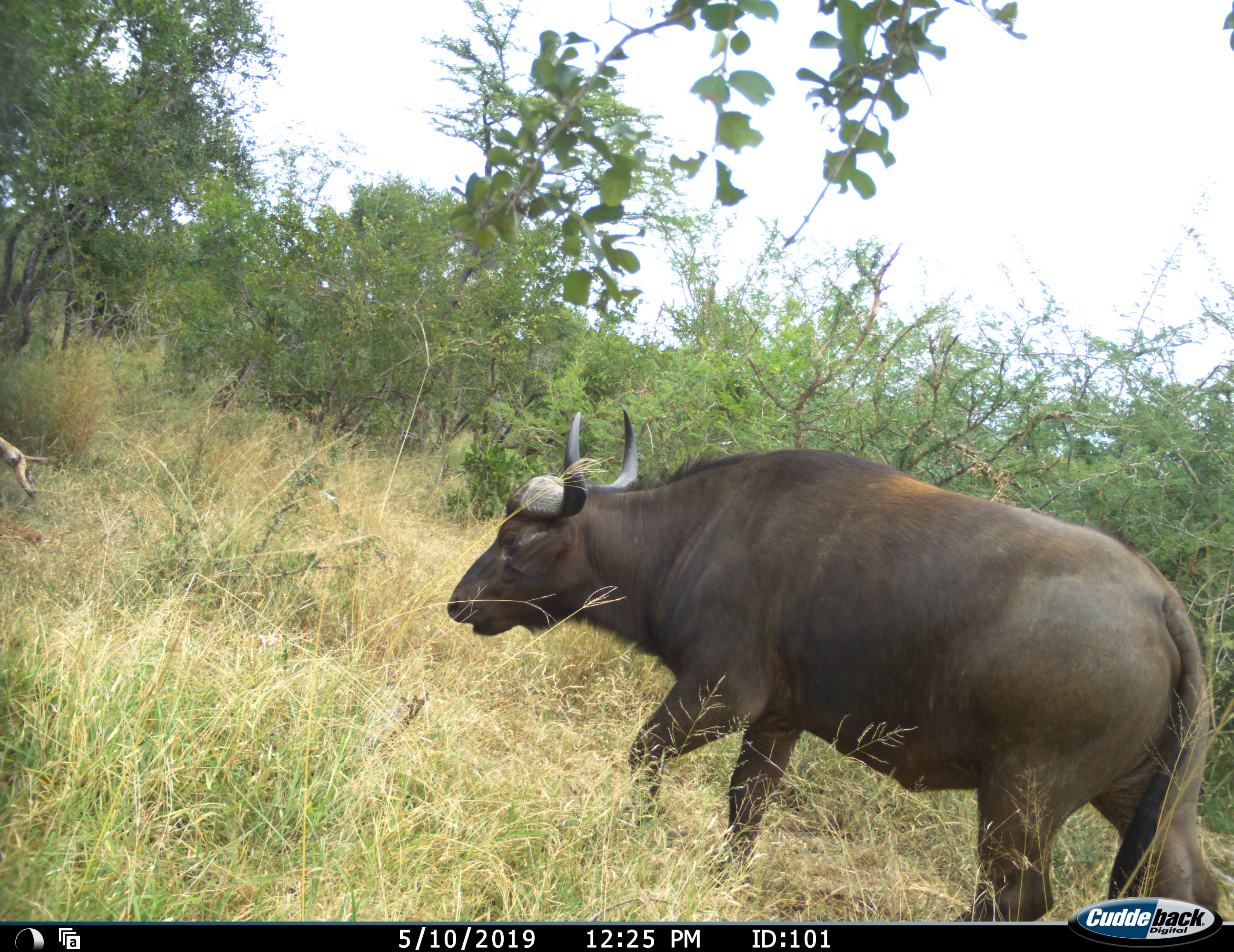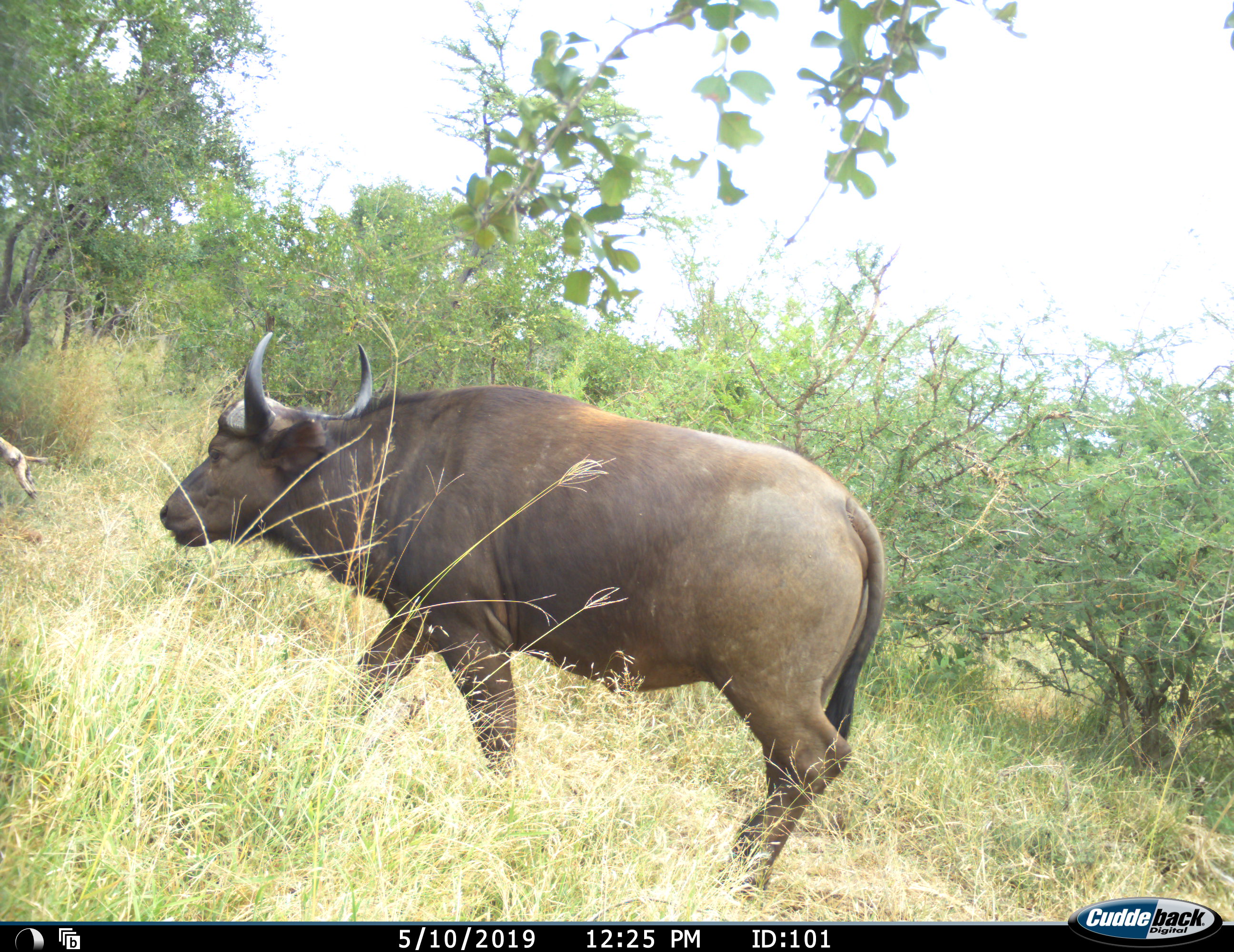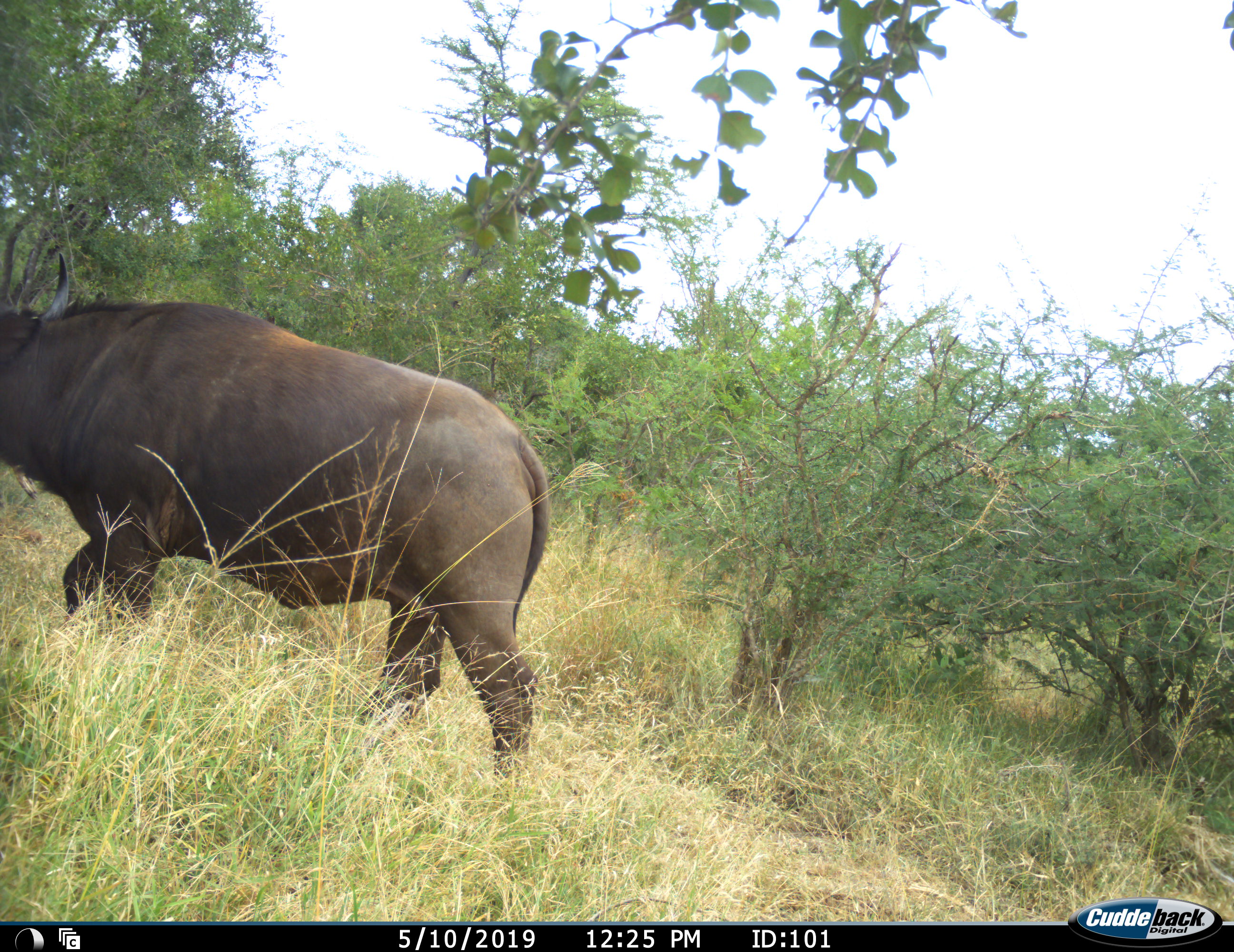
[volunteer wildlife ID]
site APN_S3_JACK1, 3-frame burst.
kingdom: Animalia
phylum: Chordata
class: Mammalia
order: Artiodactyla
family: Bovidae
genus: Syncerus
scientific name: Syncerus caffer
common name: african buffalo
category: buffalo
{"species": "buffalo (african buffalo) (Syncerus caffer)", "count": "1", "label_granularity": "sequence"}